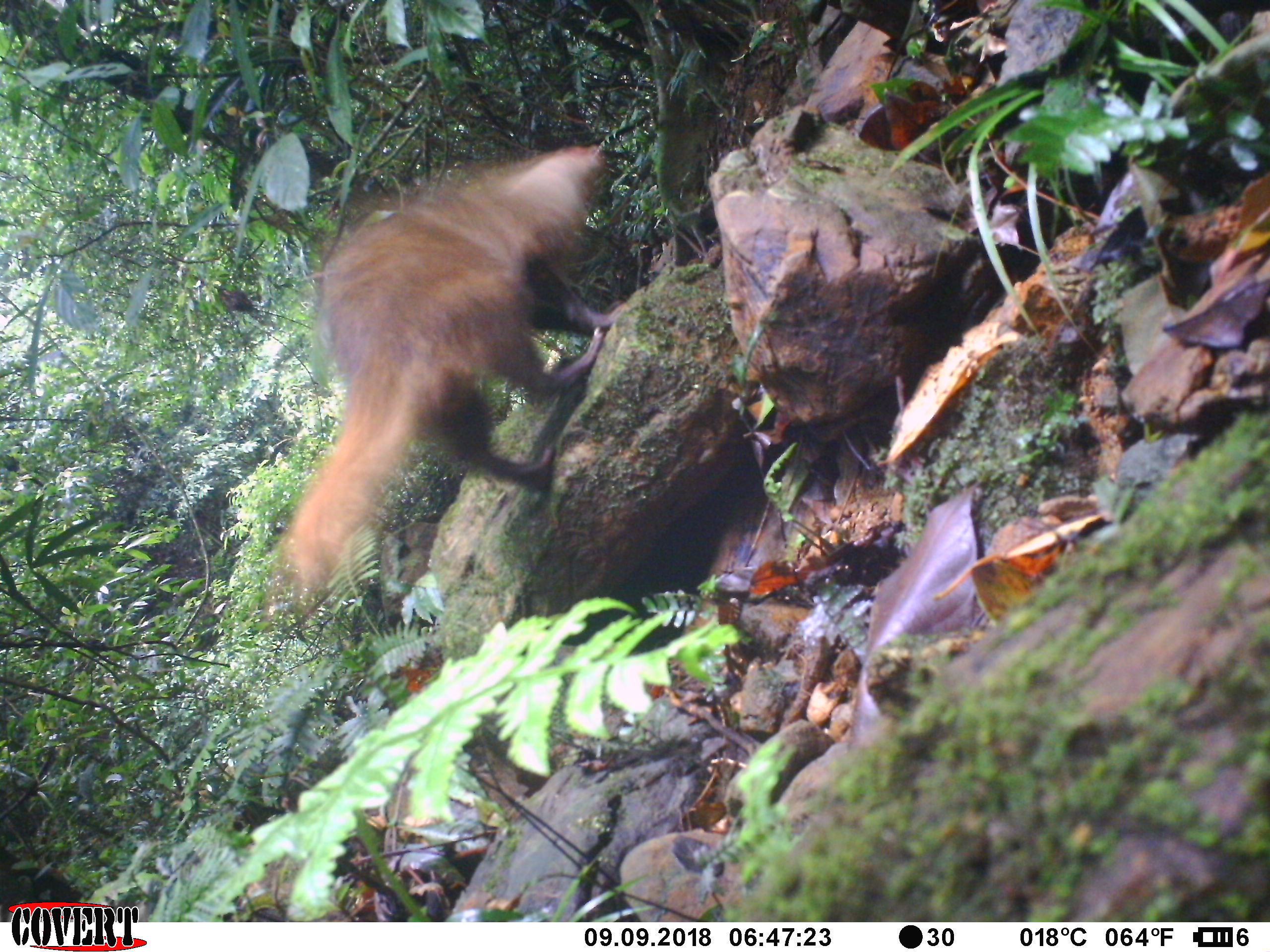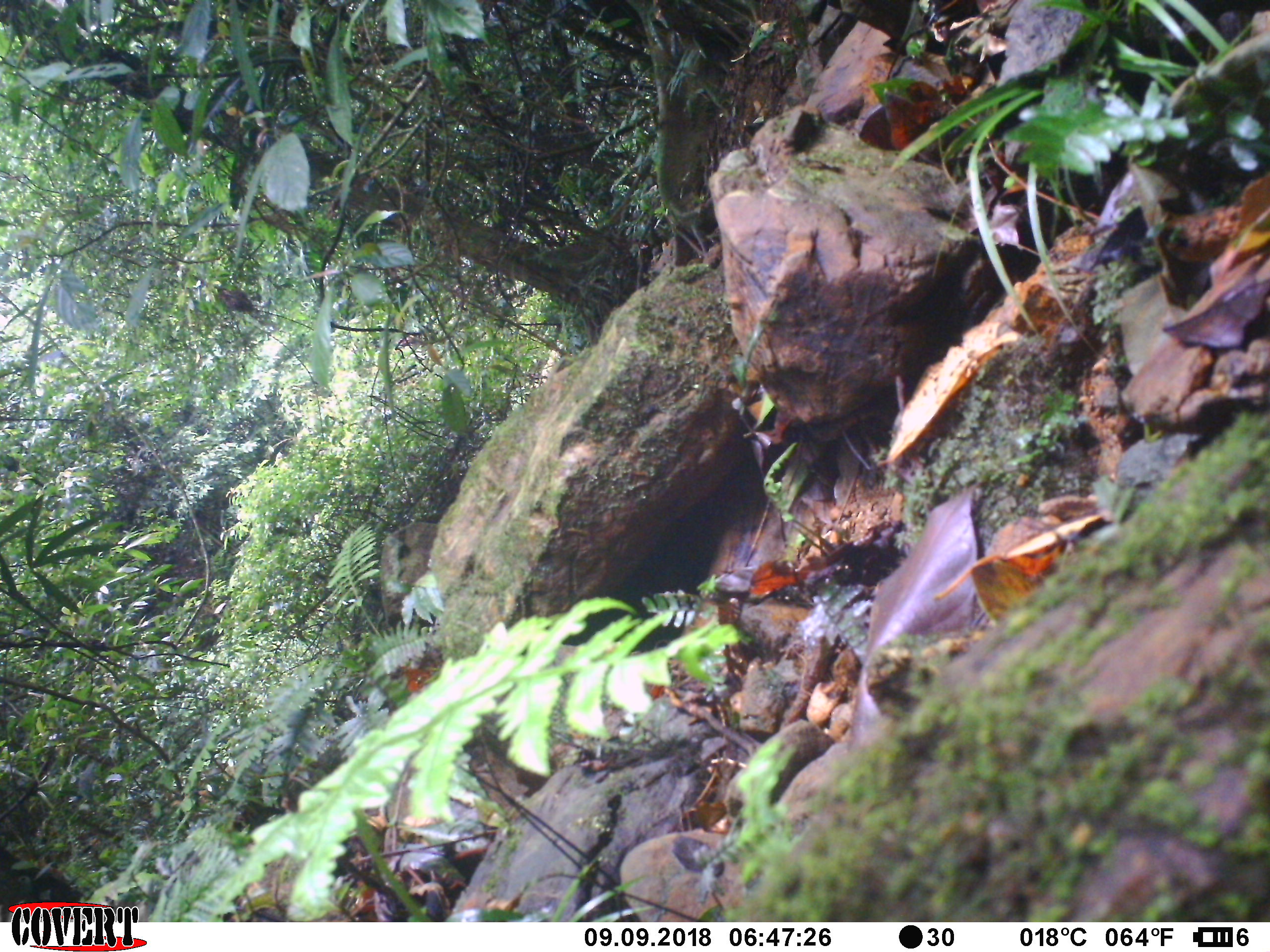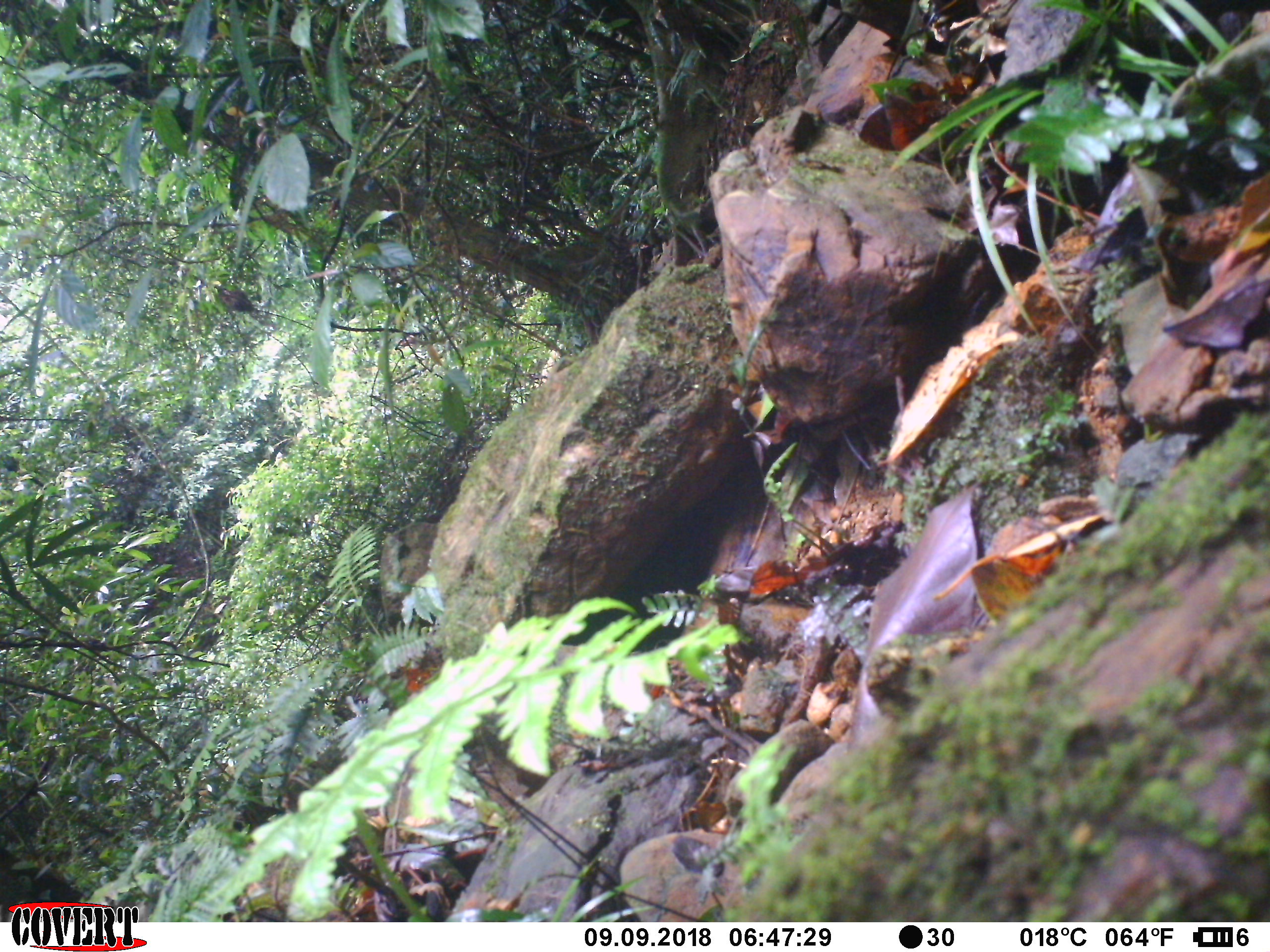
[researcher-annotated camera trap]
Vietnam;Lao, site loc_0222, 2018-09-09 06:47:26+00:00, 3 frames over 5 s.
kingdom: Animalia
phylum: Chordata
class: Mammalia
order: Carnivora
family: Herpestidae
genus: Urva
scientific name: Urva urva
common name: crab-eating mongoose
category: crab eating mongoose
Crab eating mongoose (crab-eating mongoose) (Urva urva). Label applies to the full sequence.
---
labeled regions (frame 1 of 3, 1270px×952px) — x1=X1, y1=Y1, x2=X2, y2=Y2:
crab eating mongoose: x1=272, y1=143, x2=630, y2=602